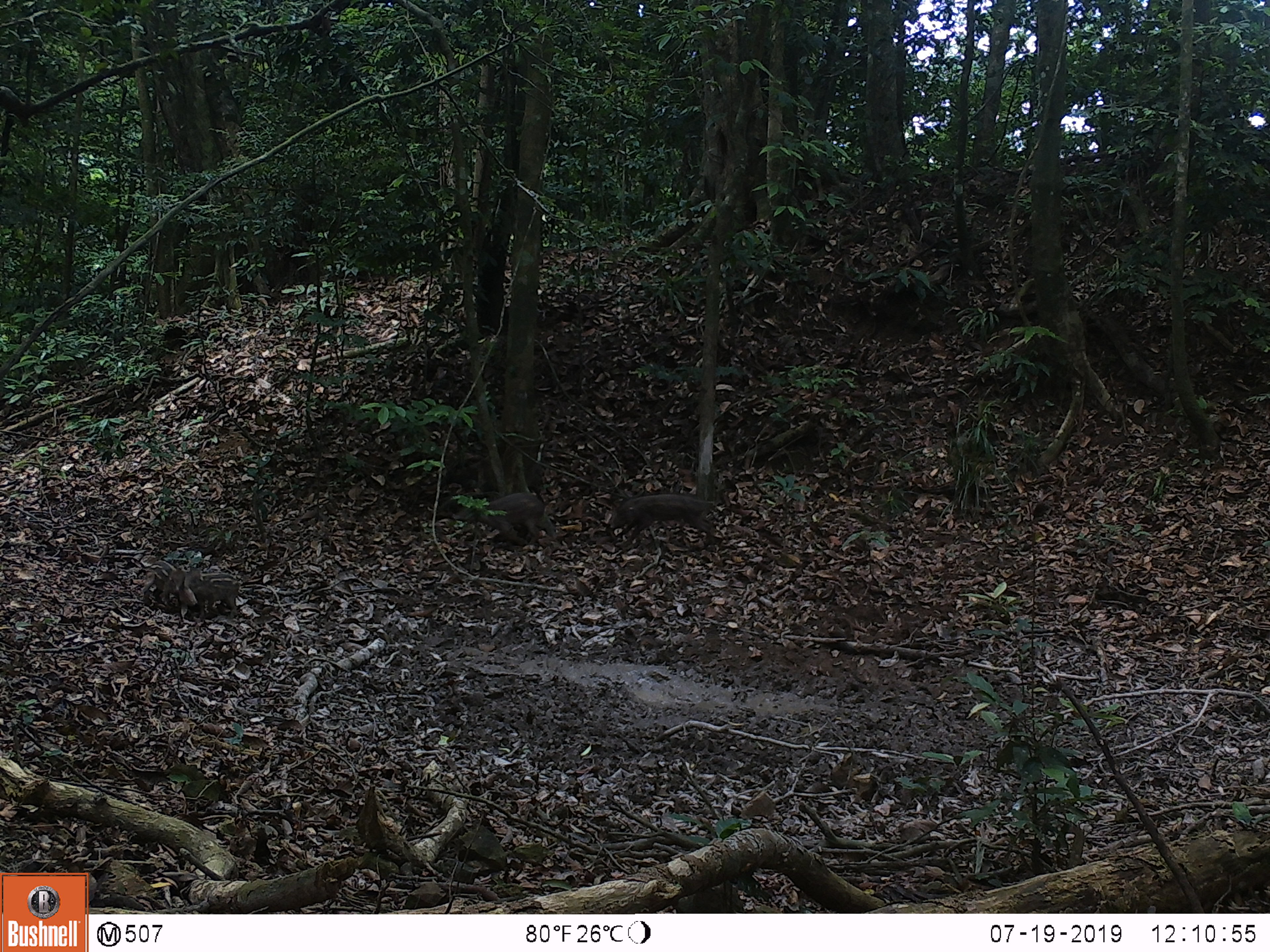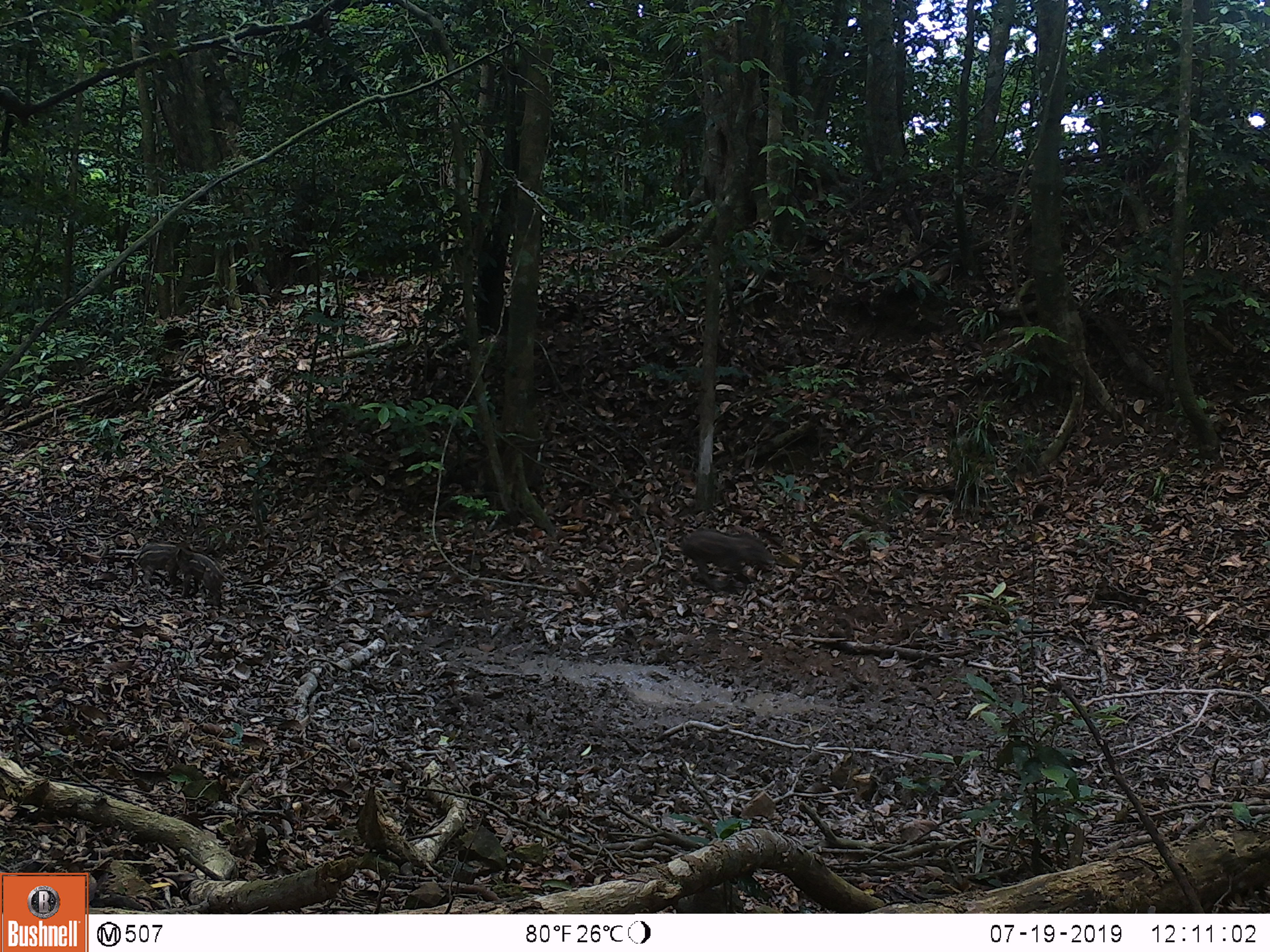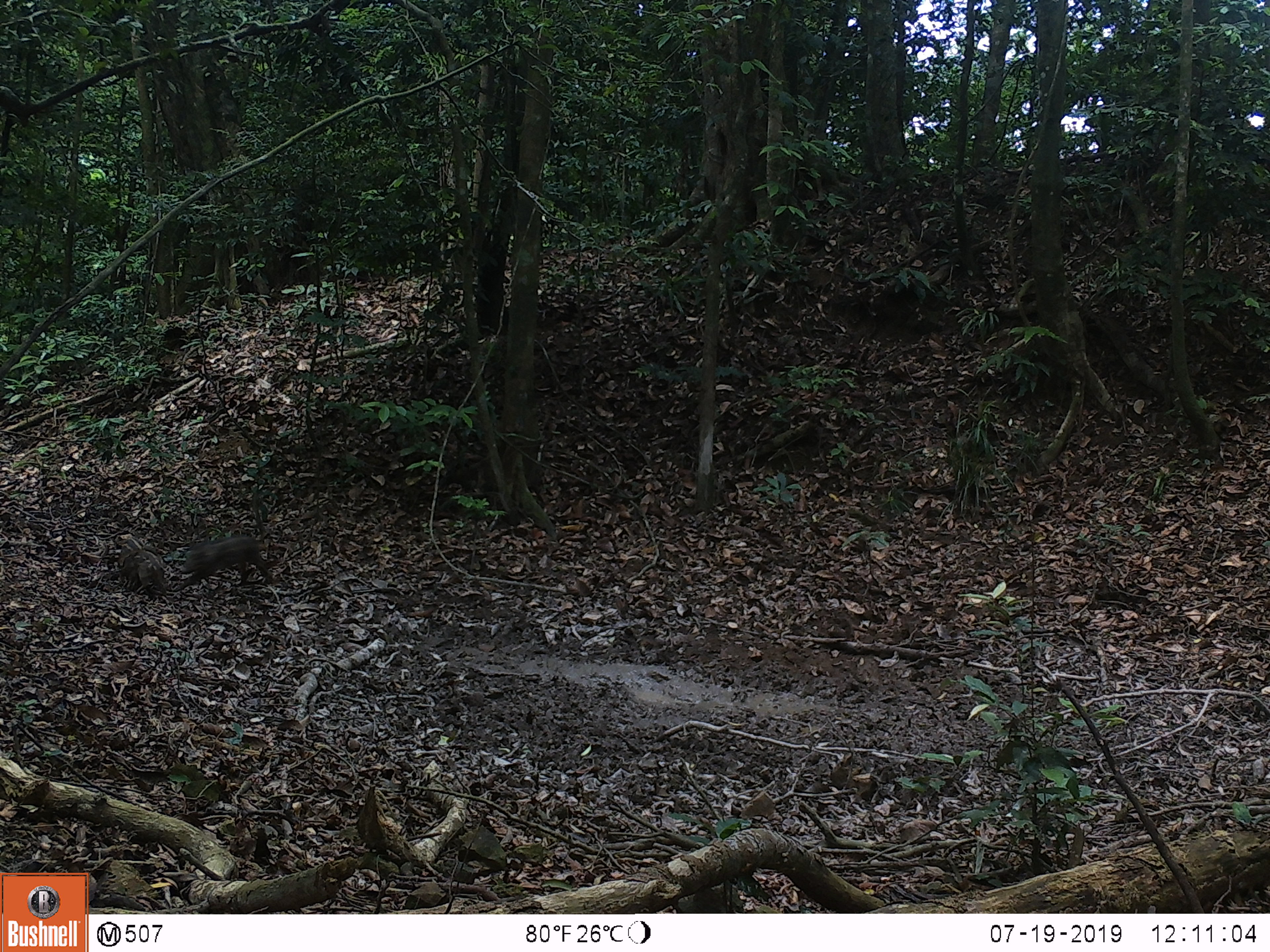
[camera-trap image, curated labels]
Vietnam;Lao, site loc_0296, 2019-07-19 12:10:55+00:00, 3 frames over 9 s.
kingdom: Animalia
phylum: Chordata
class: Mammalia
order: Artiodactyla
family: Suidae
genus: Sus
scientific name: Sus scrofa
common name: eurasian wild pig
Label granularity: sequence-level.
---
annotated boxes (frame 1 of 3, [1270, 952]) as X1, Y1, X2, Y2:
eurasian wild pig: 609, 491, 717, 552; 451, 492, 545, 546; 184, 564, 240, 620; 138, 558, 184, 612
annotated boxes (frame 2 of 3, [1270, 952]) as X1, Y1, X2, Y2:
eurasian wild pig: 680, 527, 777, 594; 171, 547, 233, 606; 132, 541, 196, 587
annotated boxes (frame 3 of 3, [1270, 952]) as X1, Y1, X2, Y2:
eurasian wild pig: 171, 534, 274, 592; 116, 549, 168, 597; 117, 538, 159, 591